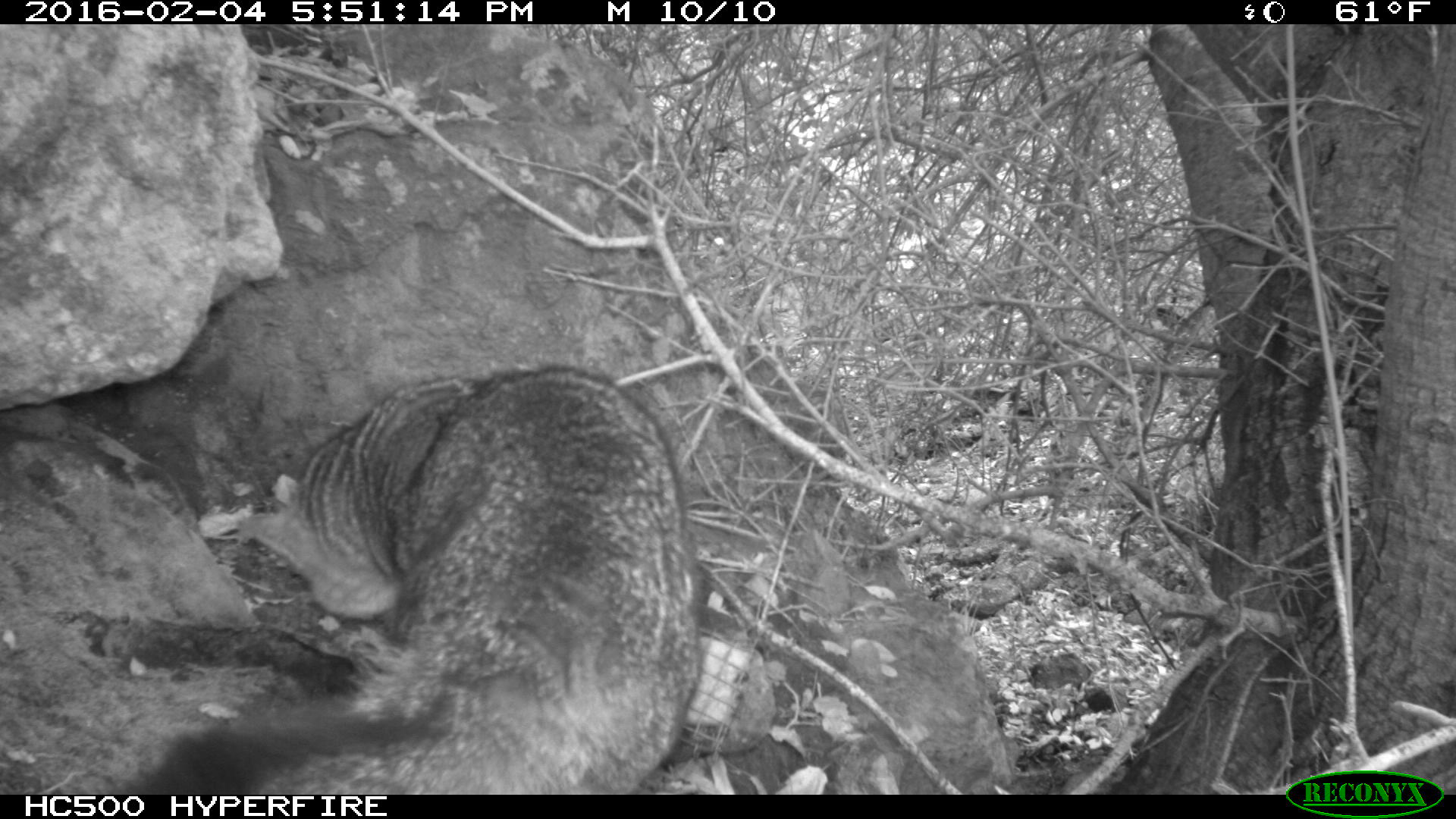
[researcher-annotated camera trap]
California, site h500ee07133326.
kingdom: Animalia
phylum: Chordata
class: Mammalia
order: Carnivora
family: Canidae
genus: Urocyon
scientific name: Urocyon littoralis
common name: island fox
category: fox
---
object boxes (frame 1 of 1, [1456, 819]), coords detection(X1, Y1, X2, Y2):
fox: detection(121, 362, 701, 795)